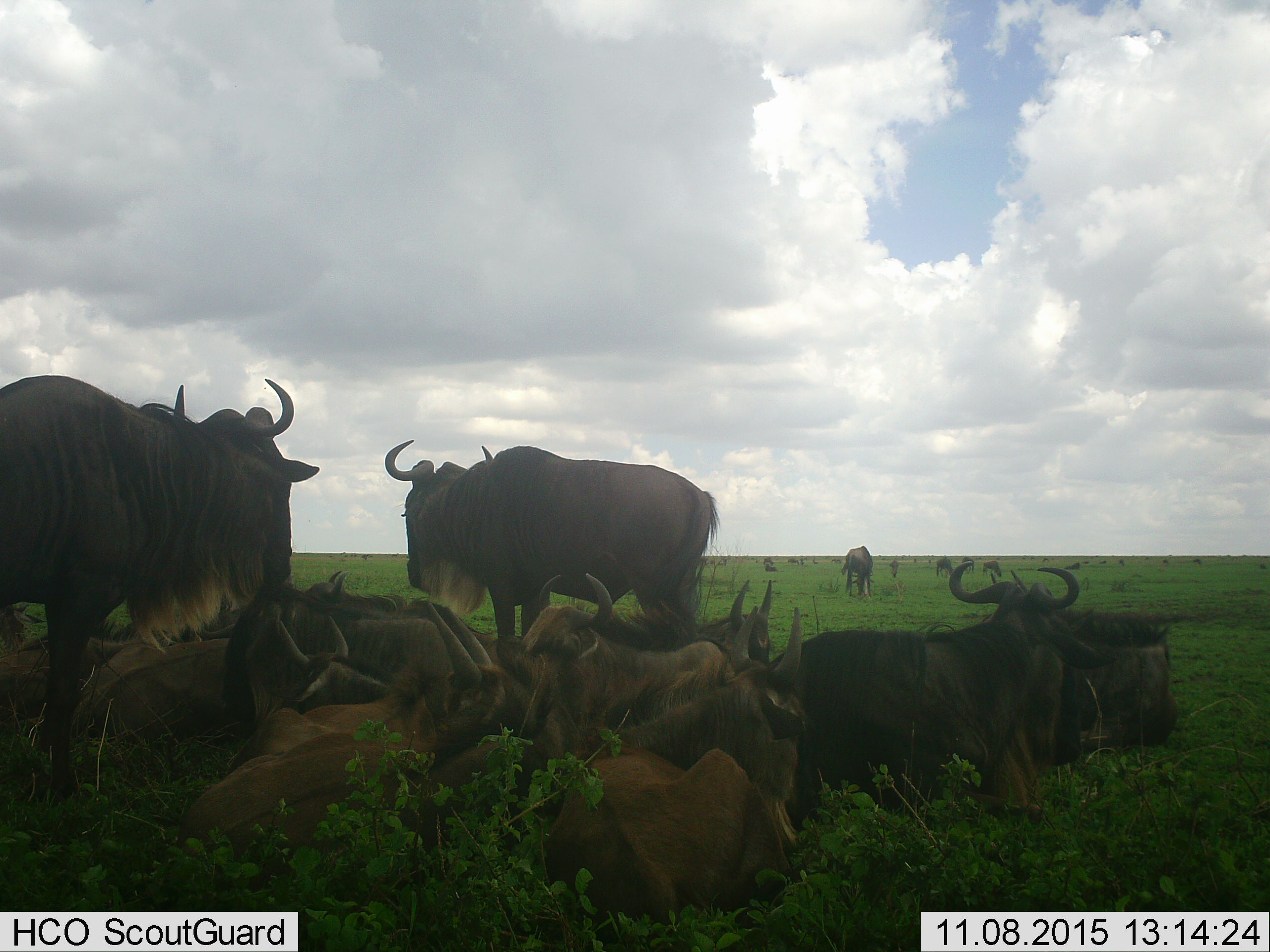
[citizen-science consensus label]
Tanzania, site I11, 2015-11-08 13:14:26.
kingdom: Animalia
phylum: Chordata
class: Mammalia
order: Artiodactyla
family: Bovidae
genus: Connochaetes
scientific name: Connochaetes taurinus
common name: blue wildebeest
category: wildebeest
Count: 11-50.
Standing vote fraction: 71%.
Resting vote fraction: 86%.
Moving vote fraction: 0%.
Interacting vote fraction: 0%.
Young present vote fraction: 14%.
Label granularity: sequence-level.